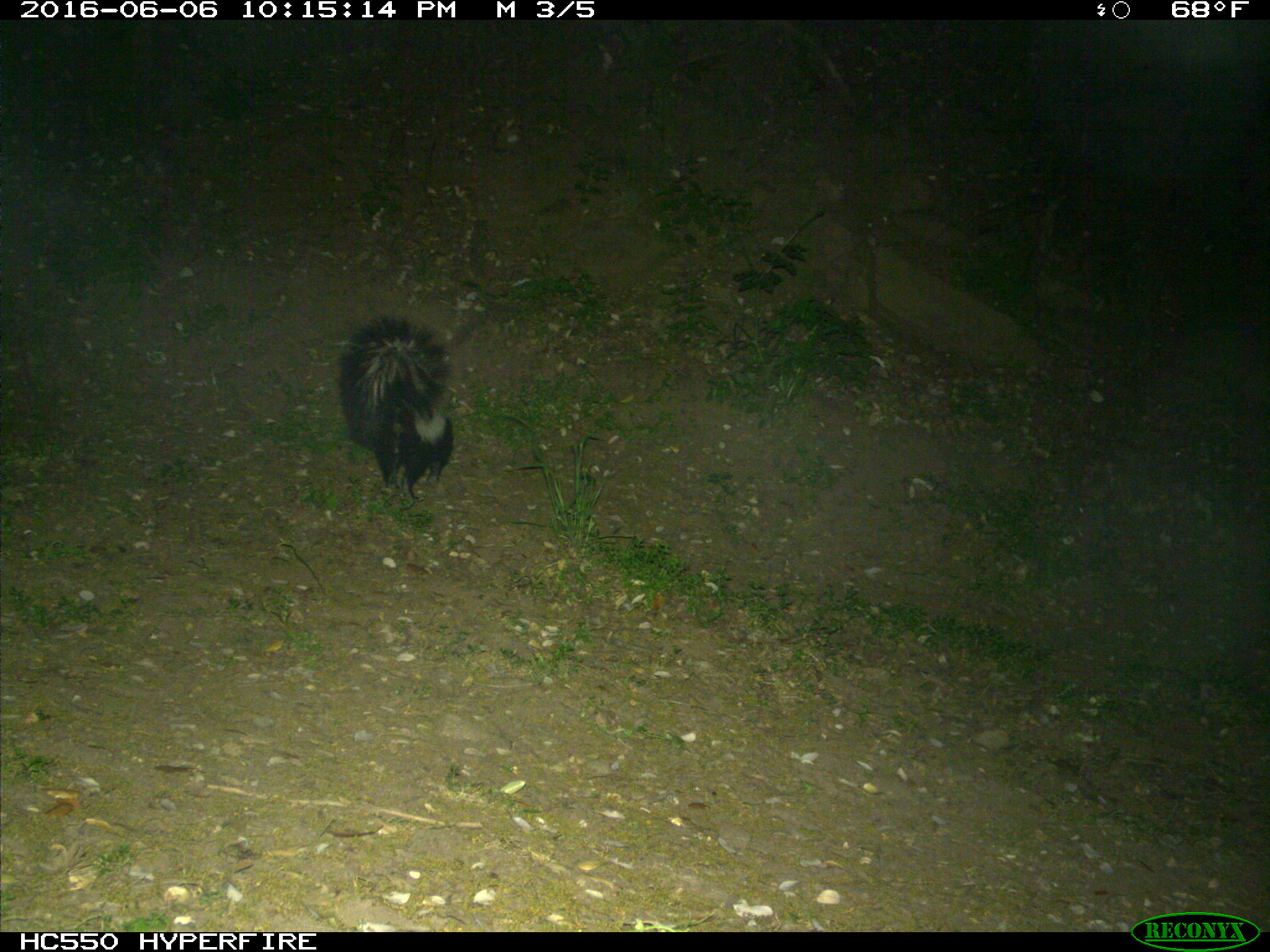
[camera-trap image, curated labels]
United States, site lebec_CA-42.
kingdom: Animalia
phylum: Chordata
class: Mammalia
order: Carnivora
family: Mephitidae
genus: Mephitis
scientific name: Mephitis mephitis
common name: striped skunk